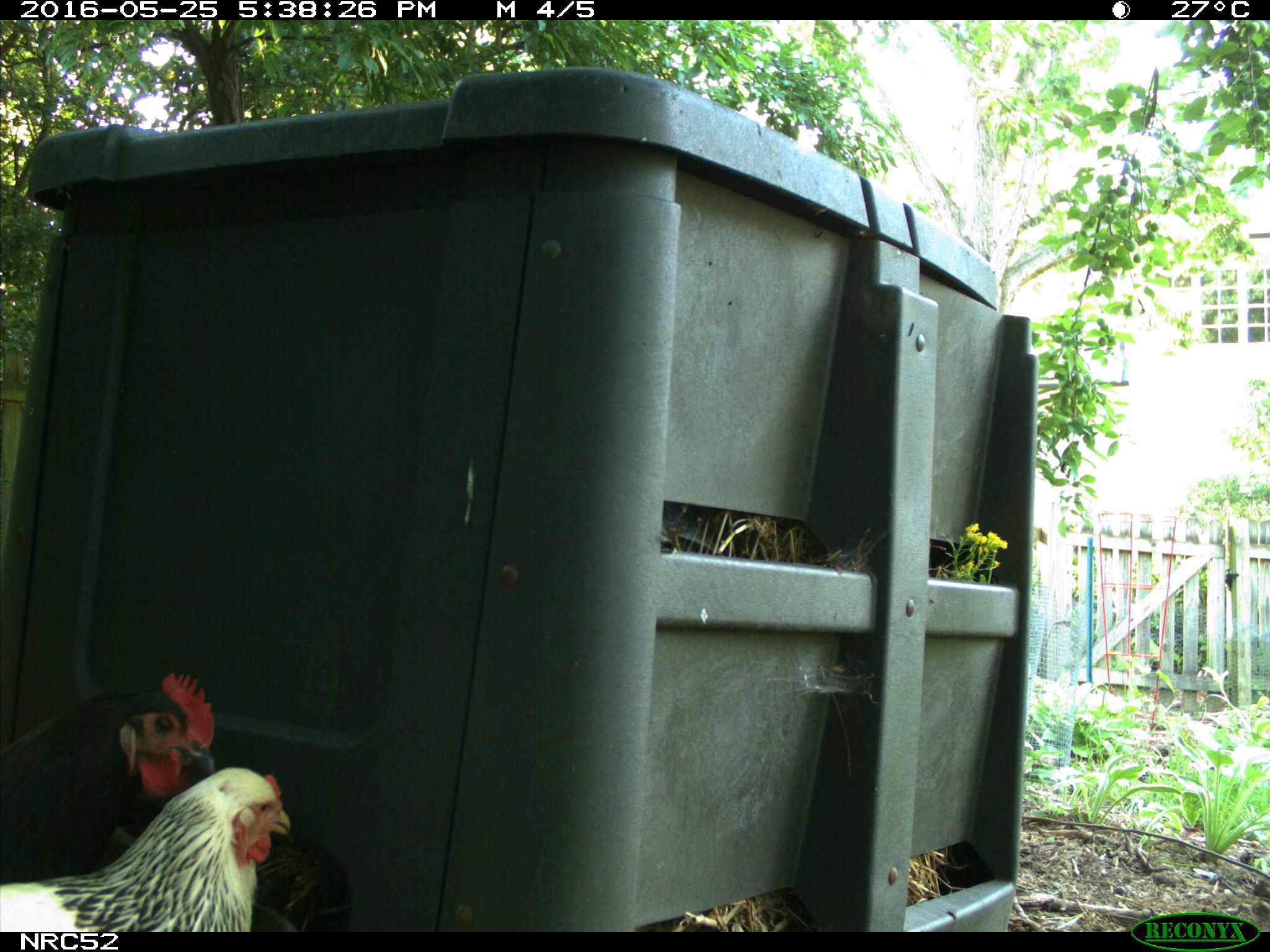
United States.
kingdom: Animalia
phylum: Chordata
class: Aves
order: Galliformes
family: Phasianidae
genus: Gallus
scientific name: Gallus gallus domesticus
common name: domestic chicken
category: Chicken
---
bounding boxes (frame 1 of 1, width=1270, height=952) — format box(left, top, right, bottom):
Chicken: box(1, 754, 293, 930); box(0, 667, 228, 881)